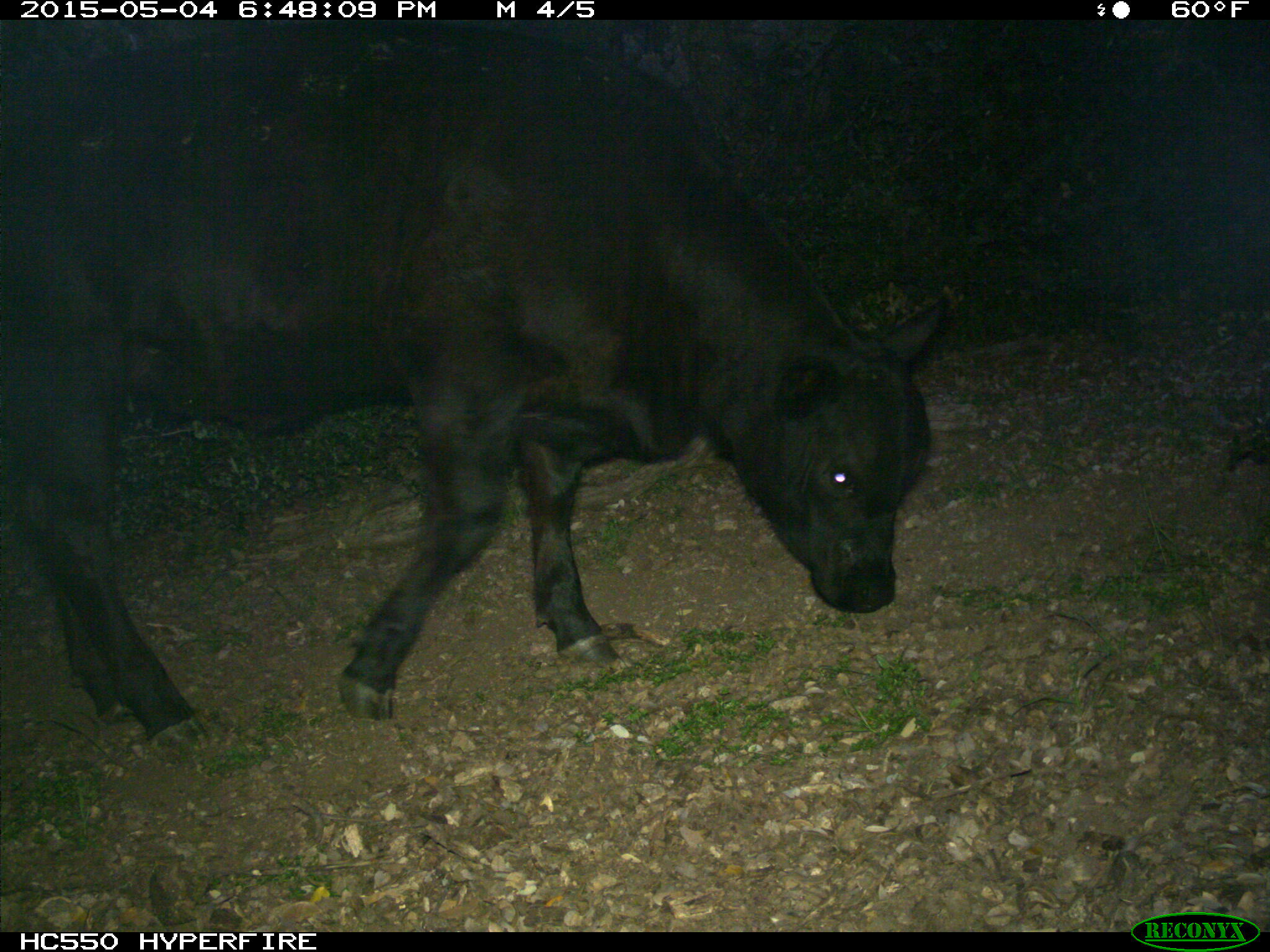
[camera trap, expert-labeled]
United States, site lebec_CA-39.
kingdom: Animalia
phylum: Chordata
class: Mammalia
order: Artiodactyla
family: Bovidae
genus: Bos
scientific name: Bos taurus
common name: domestic cow